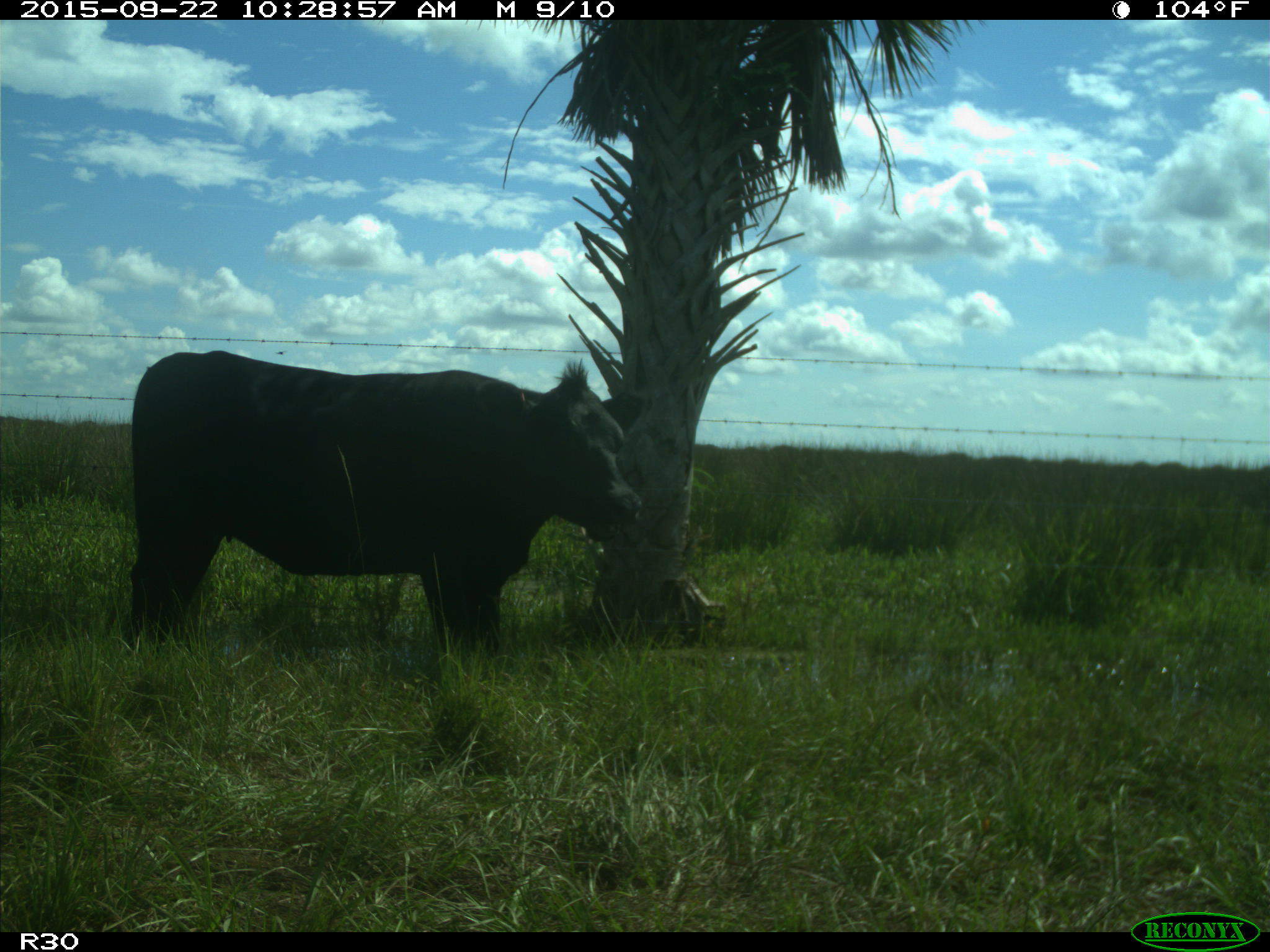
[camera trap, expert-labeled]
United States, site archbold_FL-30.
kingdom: Animalia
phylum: Chordata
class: Mammalia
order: Artiodactyla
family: Bovidae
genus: Bos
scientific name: Bos taurus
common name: domestic cow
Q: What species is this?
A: Bos taurus (domestic cow).